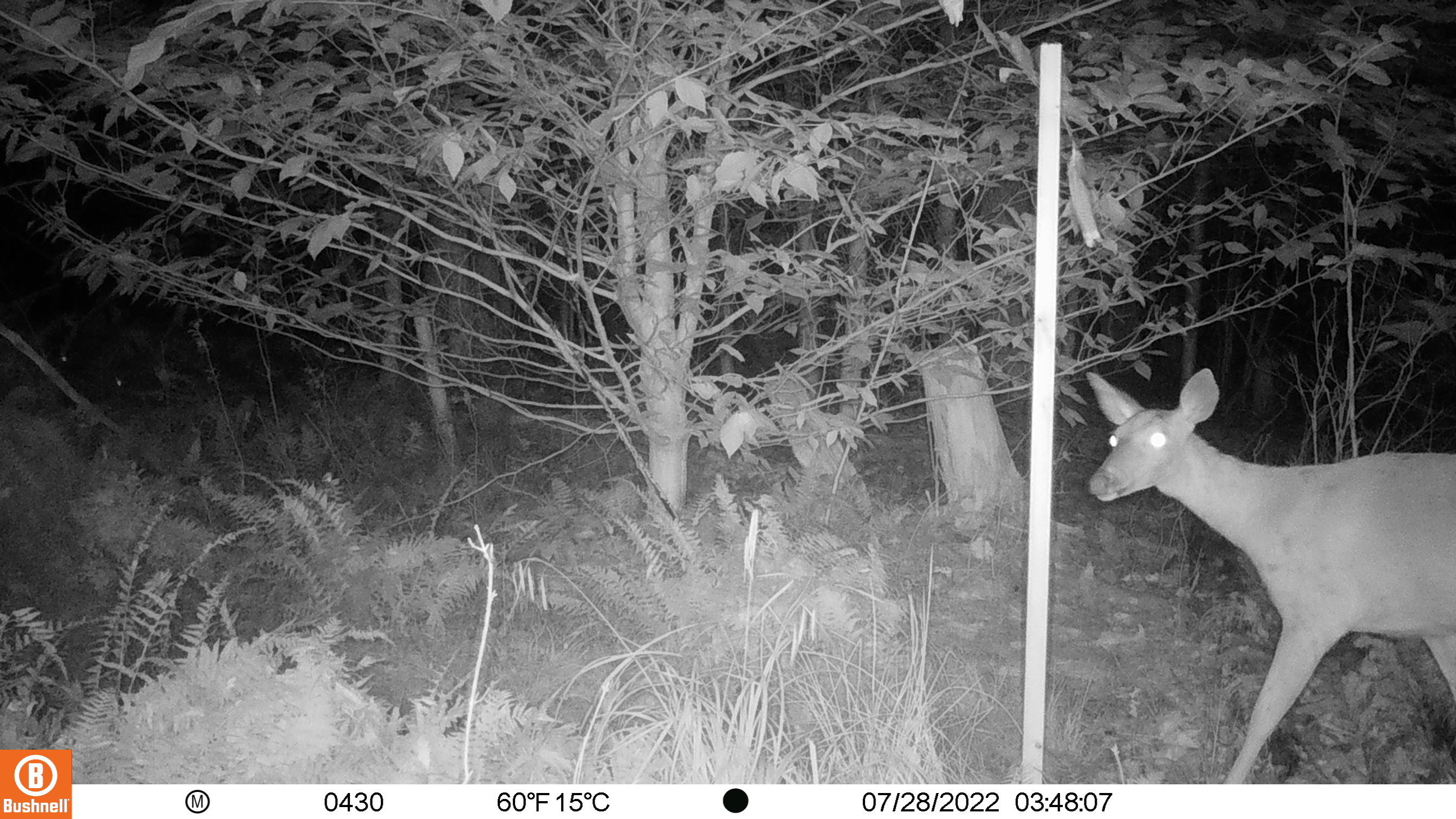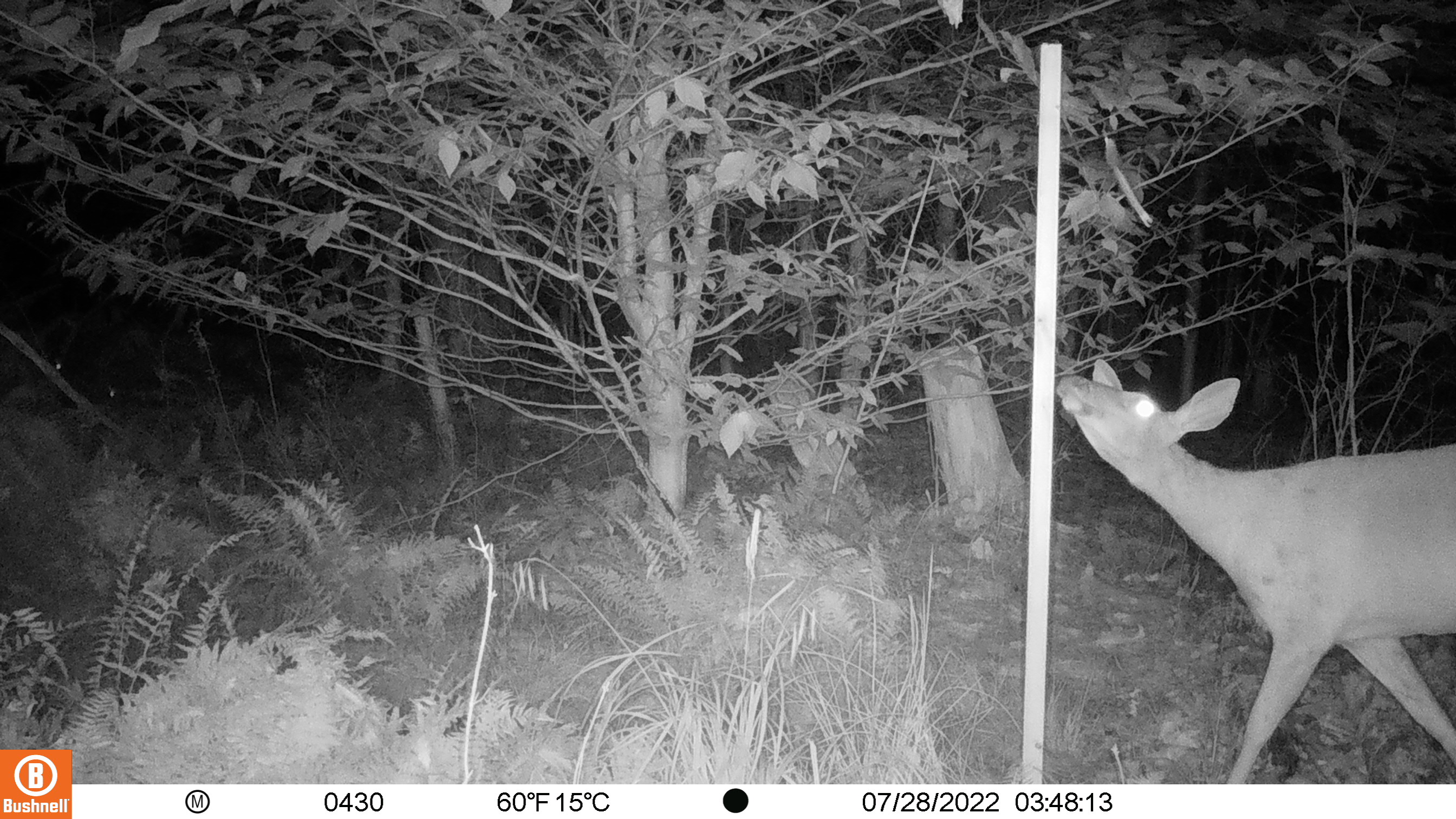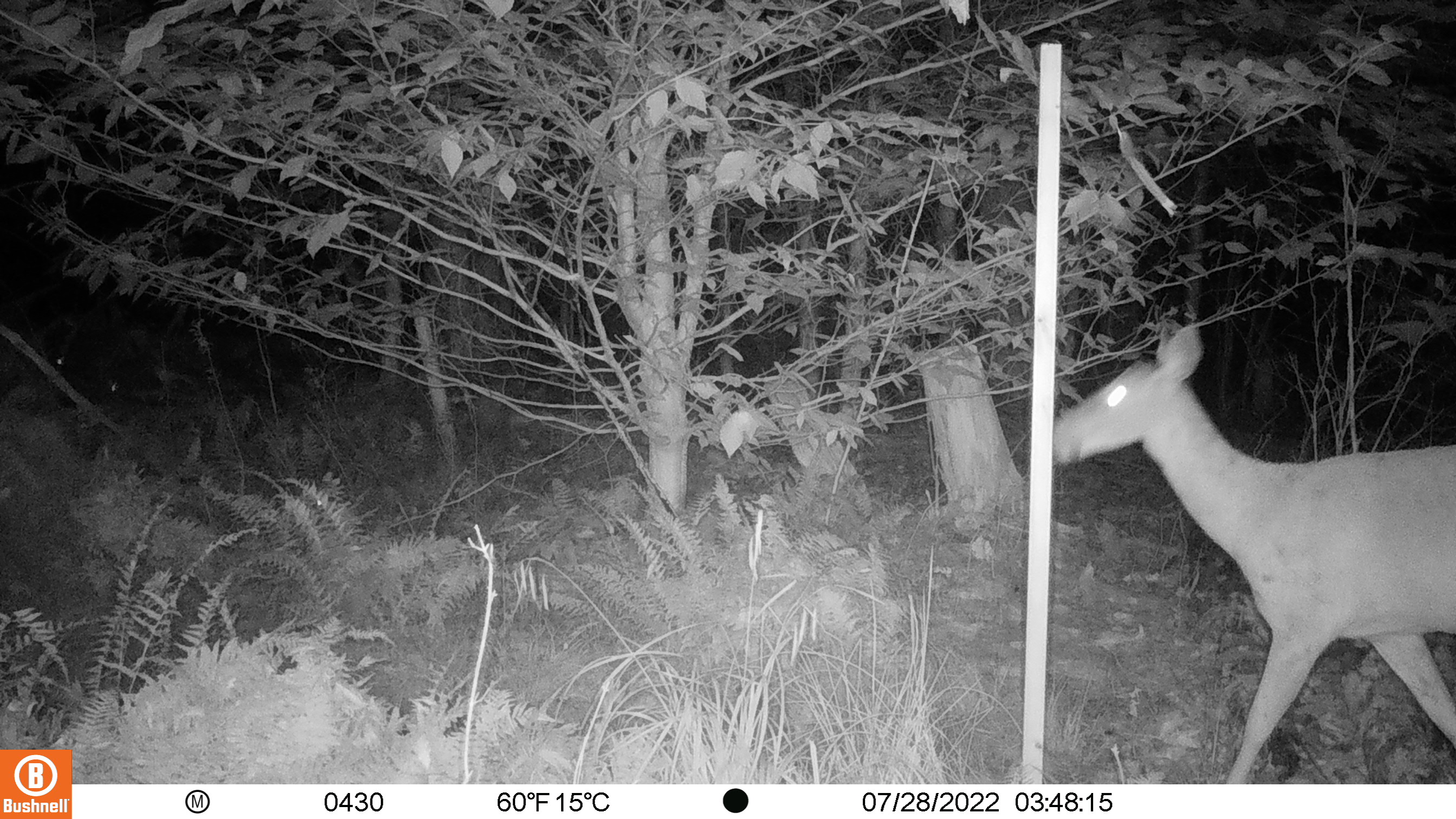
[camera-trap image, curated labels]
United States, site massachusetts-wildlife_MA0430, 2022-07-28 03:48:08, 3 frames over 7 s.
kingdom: Animalia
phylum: Chordata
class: Mammalia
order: Artiodactyla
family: Cervidae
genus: Odocoileus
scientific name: Odocoileus virginianus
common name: white-tailed deer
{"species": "white-tailed deer (Odocoileus virginianus)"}